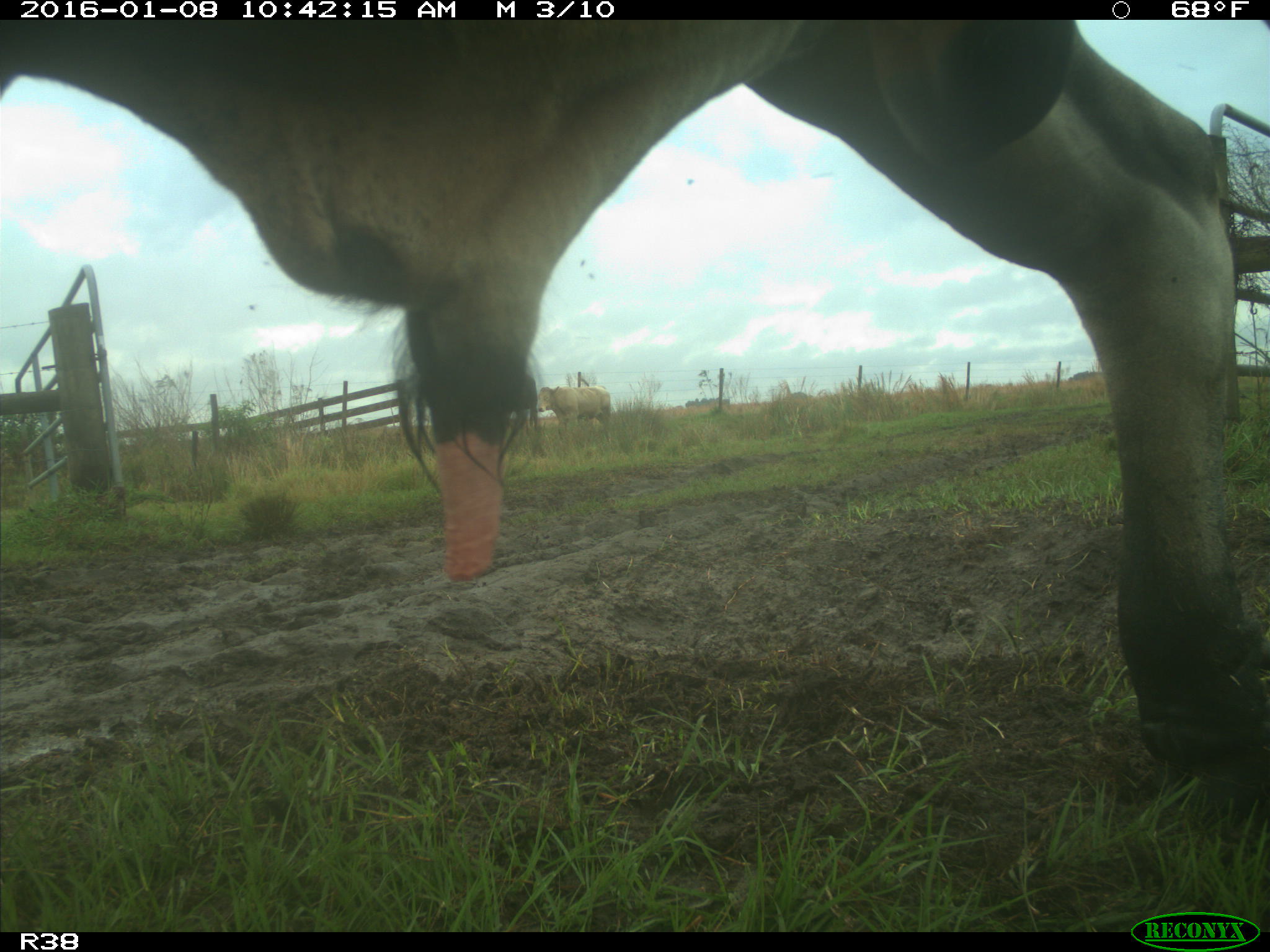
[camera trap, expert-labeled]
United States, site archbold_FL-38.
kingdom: Animalia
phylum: Chordata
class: Mammalia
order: Artiodactyla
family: Bovidae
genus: Bos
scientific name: Bos taurus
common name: domestic cow